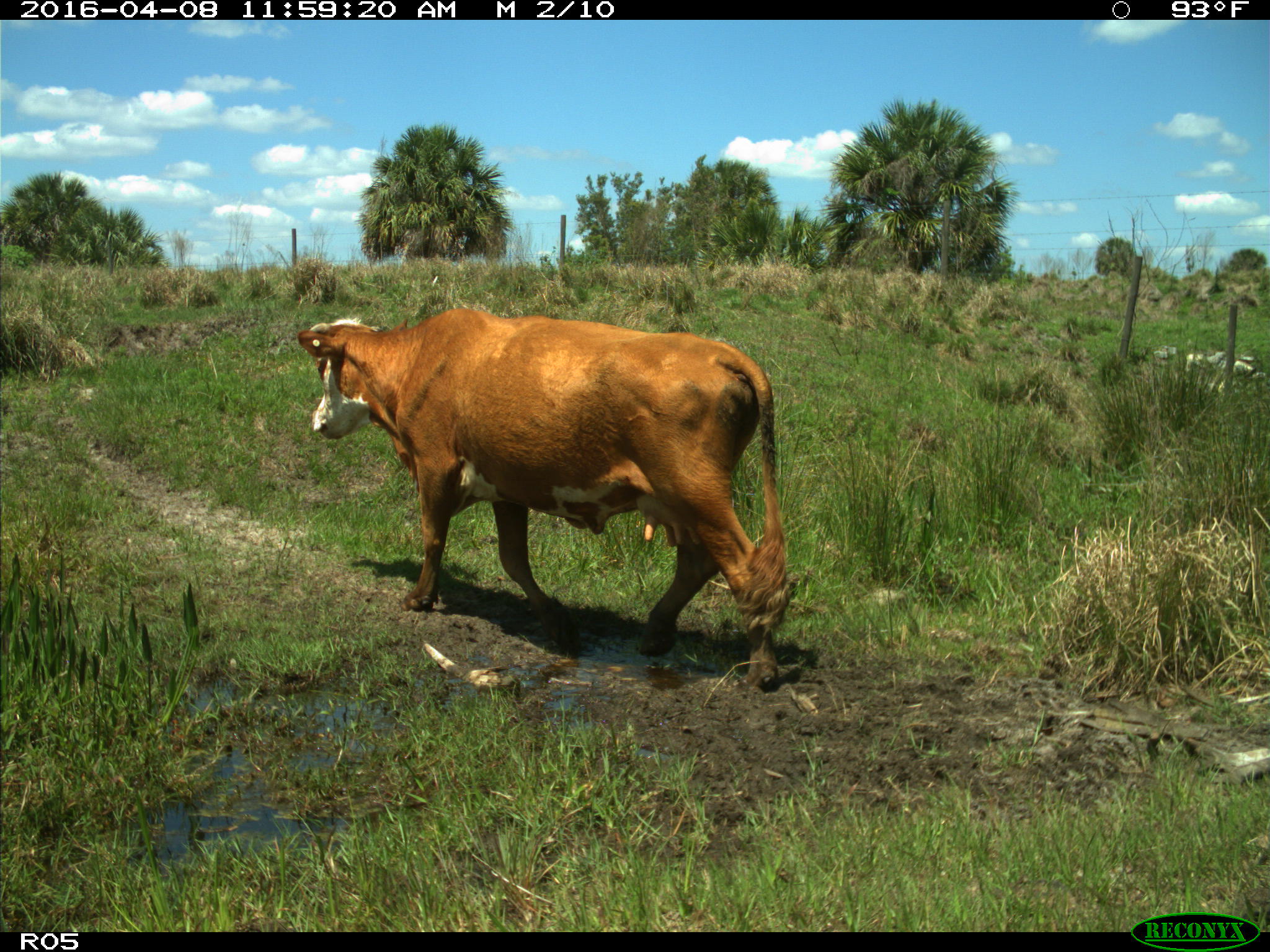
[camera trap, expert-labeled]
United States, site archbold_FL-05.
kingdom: Animalia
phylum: Chordata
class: Mammalia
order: Artiodactyla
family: Bovidae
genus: Bos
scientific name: Bos taurus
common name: domestic cow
Bos taurus (domestic cow).